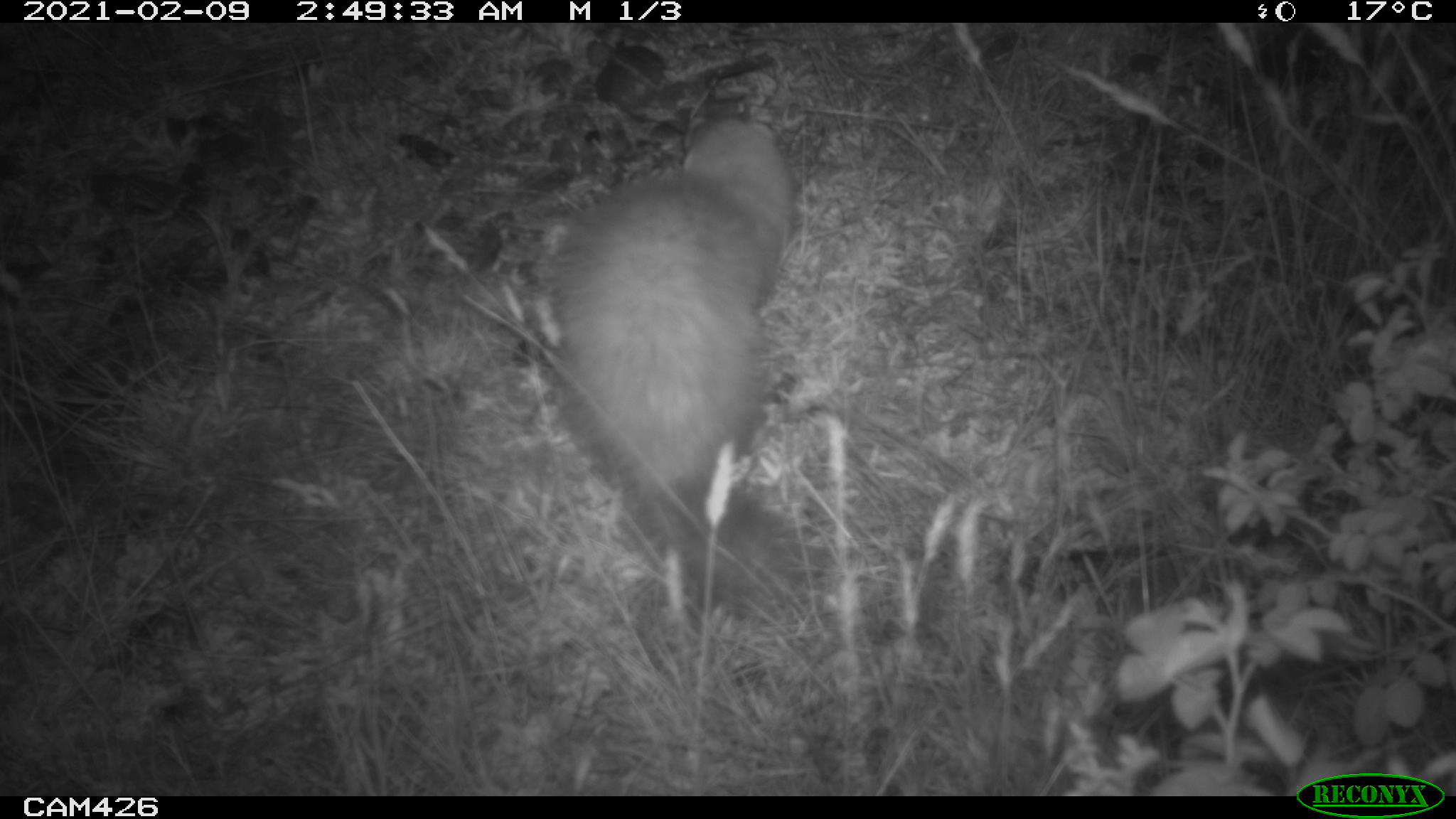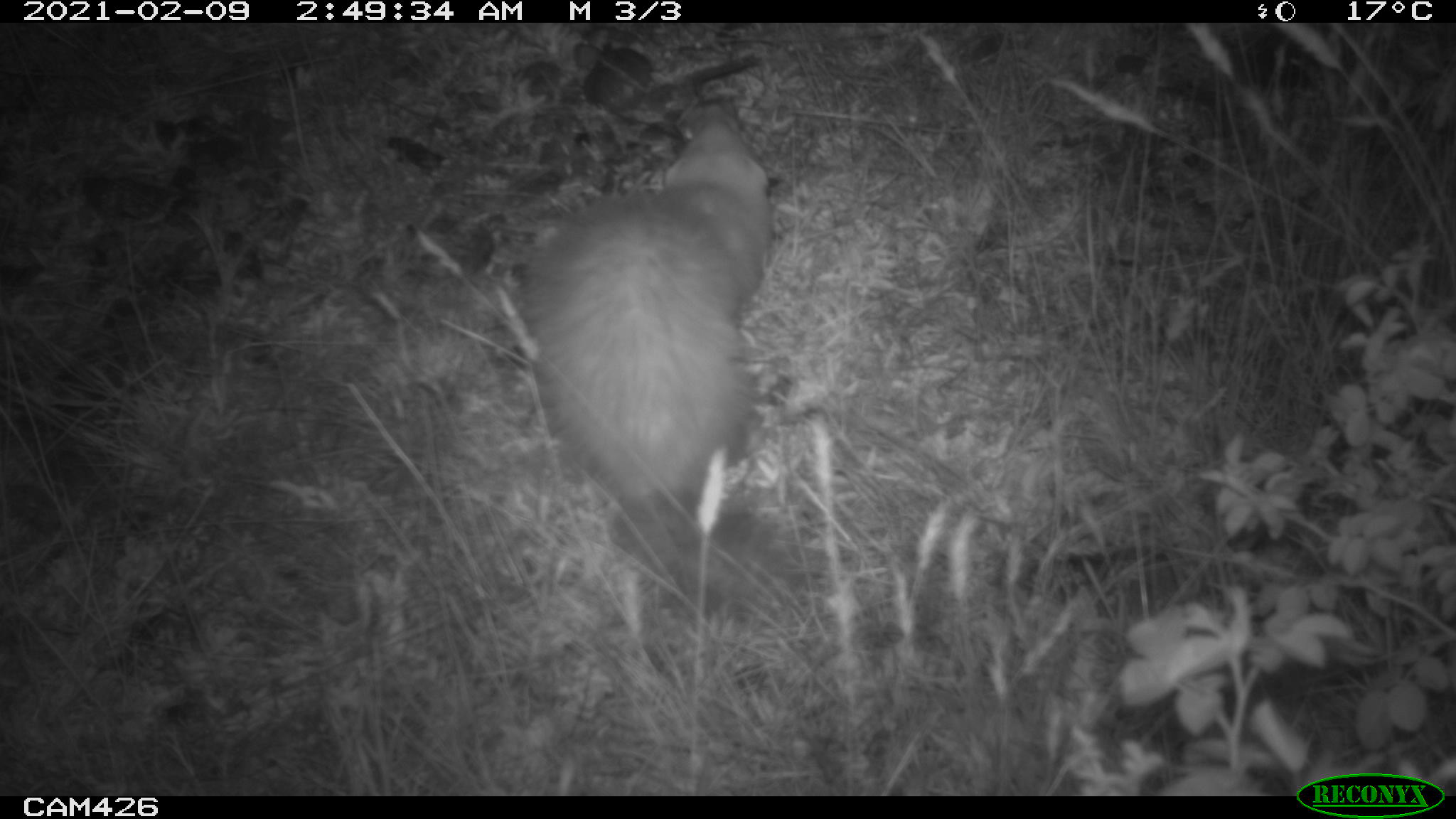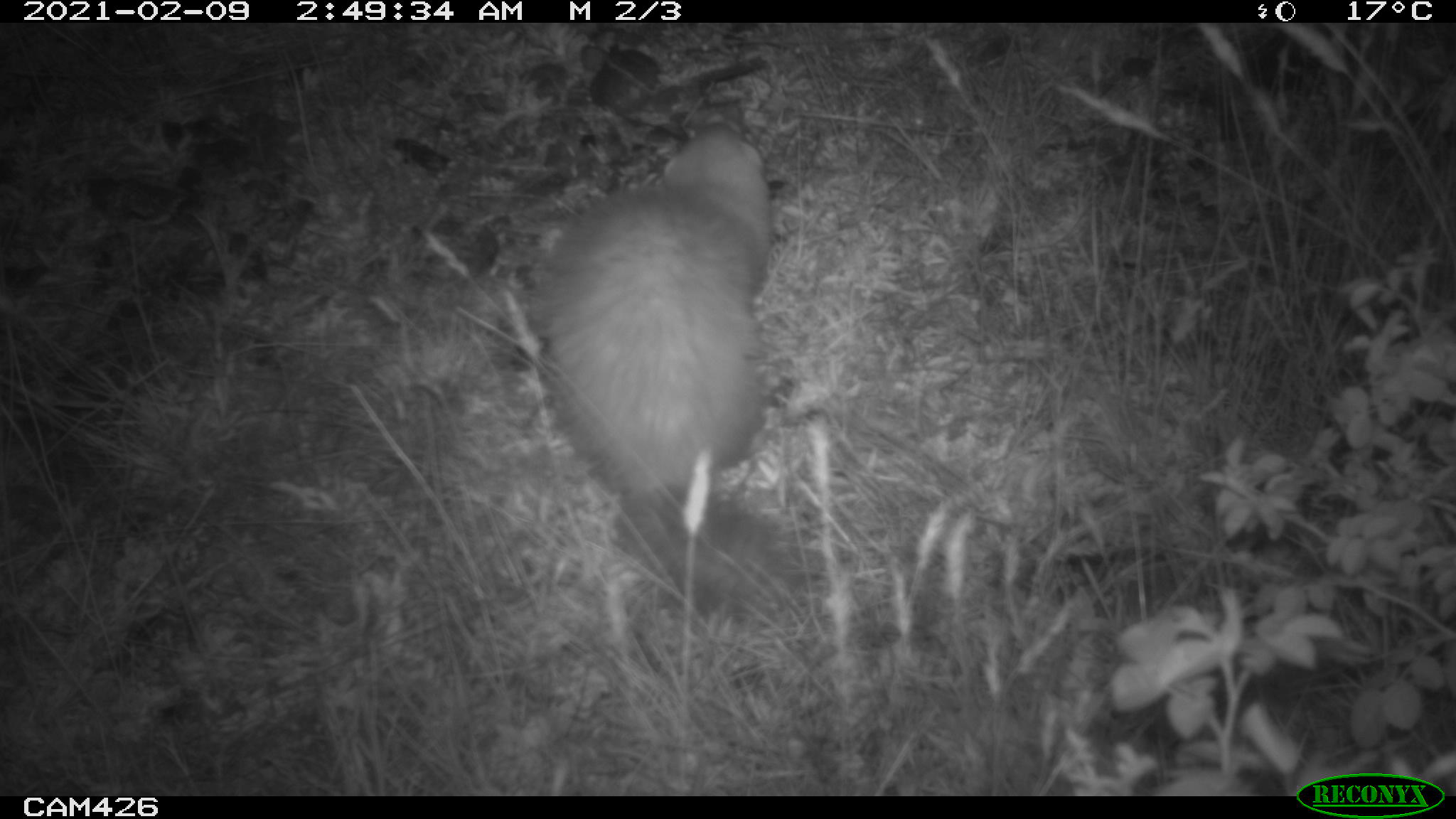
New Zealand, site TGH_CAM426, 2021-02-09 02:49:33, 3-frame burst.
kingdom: Animalia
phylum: Chordata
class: Mammalia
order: Carnivora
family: Mustelidae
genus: Mustela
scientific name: Mustela furo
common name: ferret